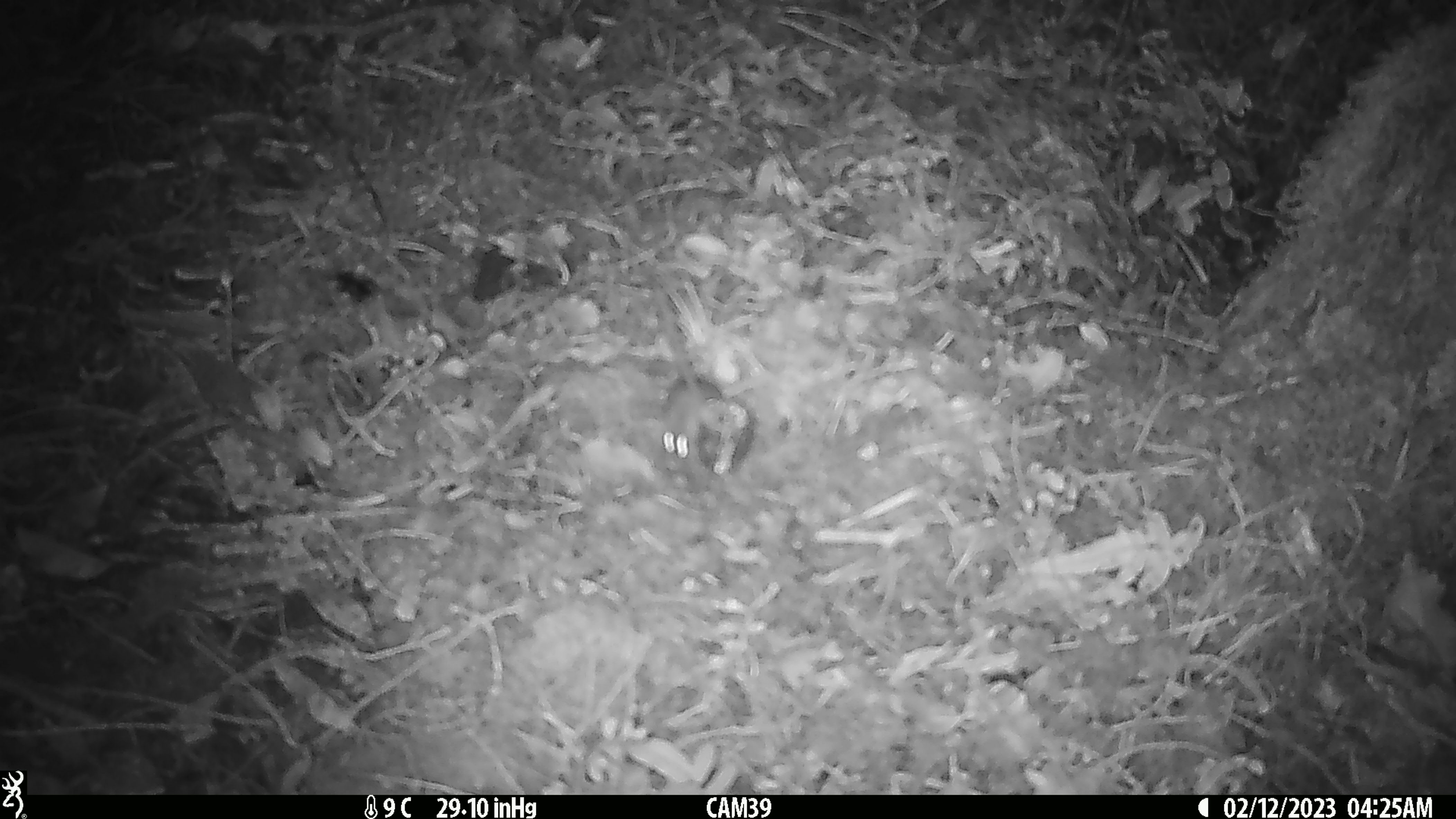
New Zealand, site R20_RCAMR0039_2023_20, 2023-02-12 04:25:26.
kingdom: Animalia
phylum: Chordata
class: Mammalia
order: Rodentia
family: Muridae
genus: Mus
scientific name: Mus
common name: mouse